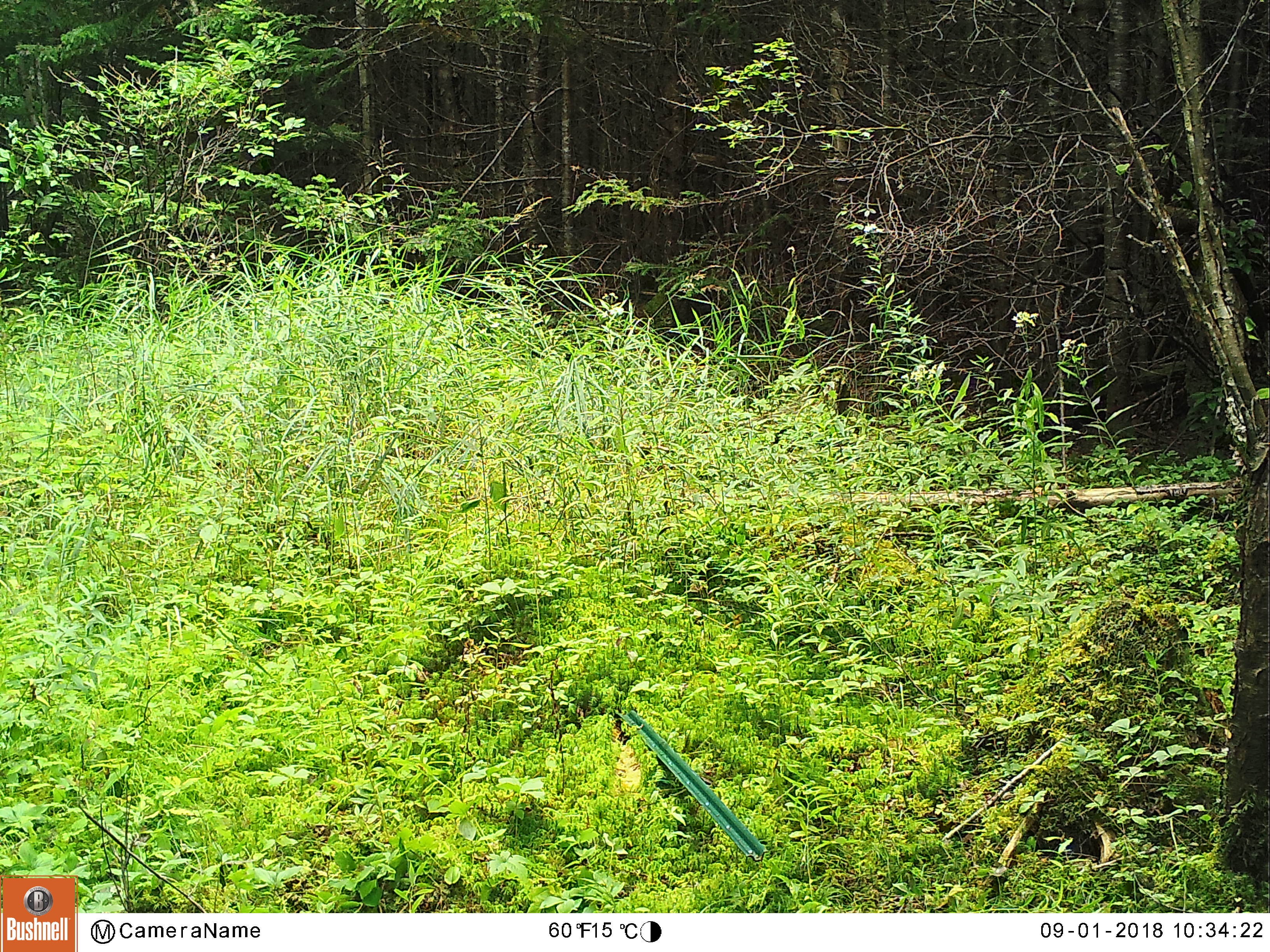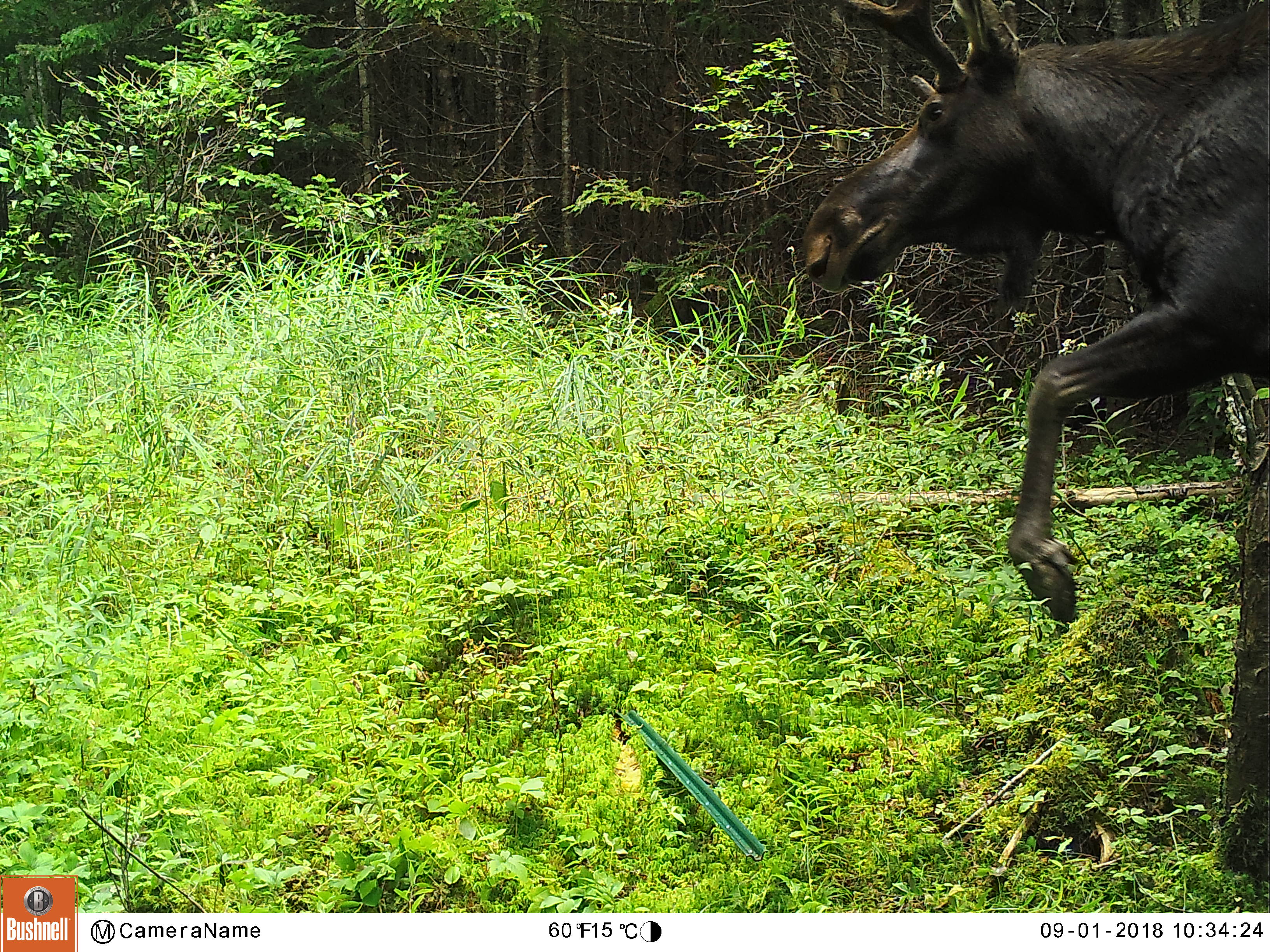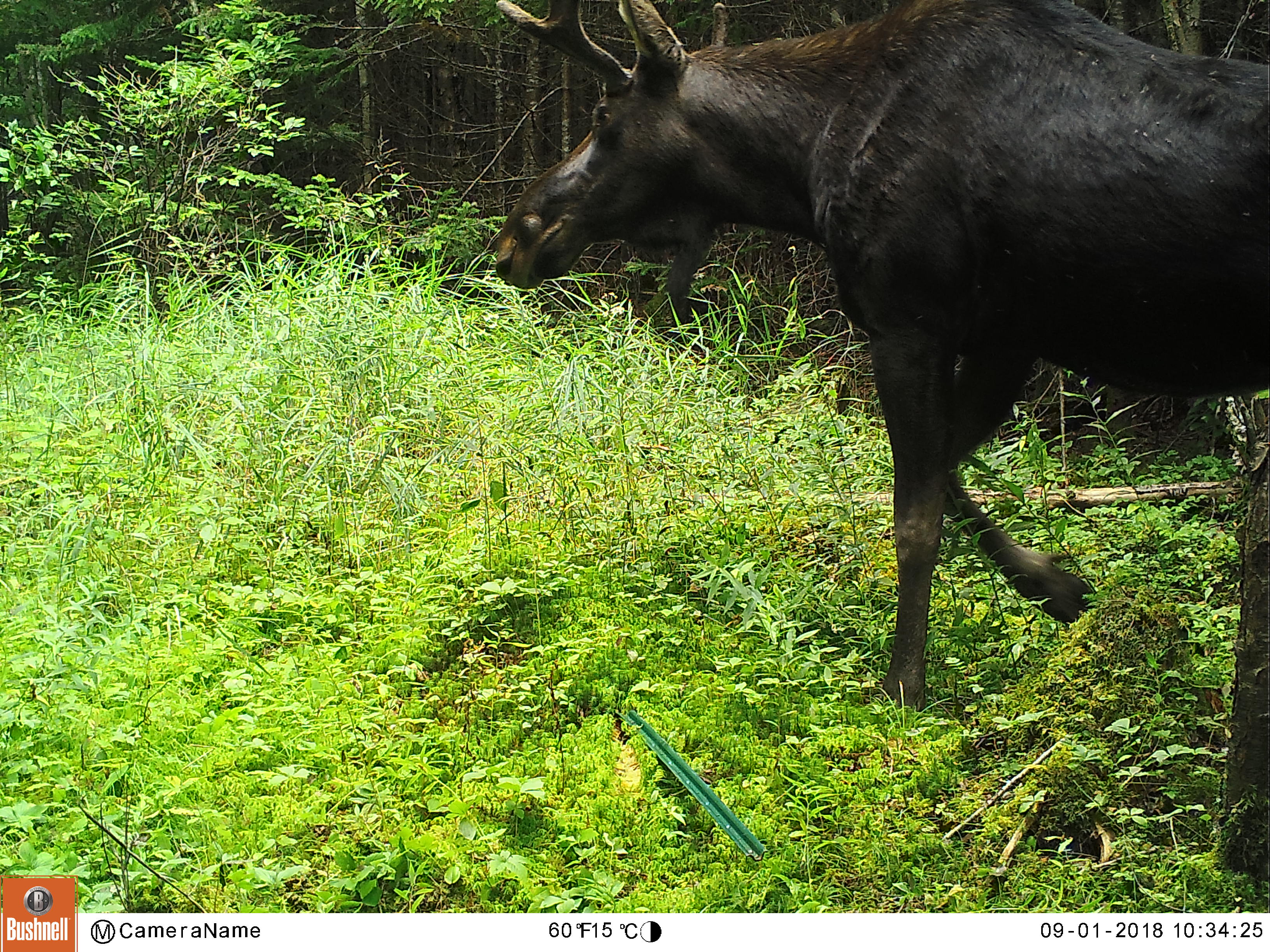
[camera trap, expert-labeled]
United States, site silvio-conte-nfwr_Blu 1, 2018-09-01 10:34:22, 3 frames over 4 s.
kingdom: Animalia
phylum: Chordata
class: Mammalia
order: Artiodactyla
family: Cervidae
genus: Alces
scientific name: Alces alces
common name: moose